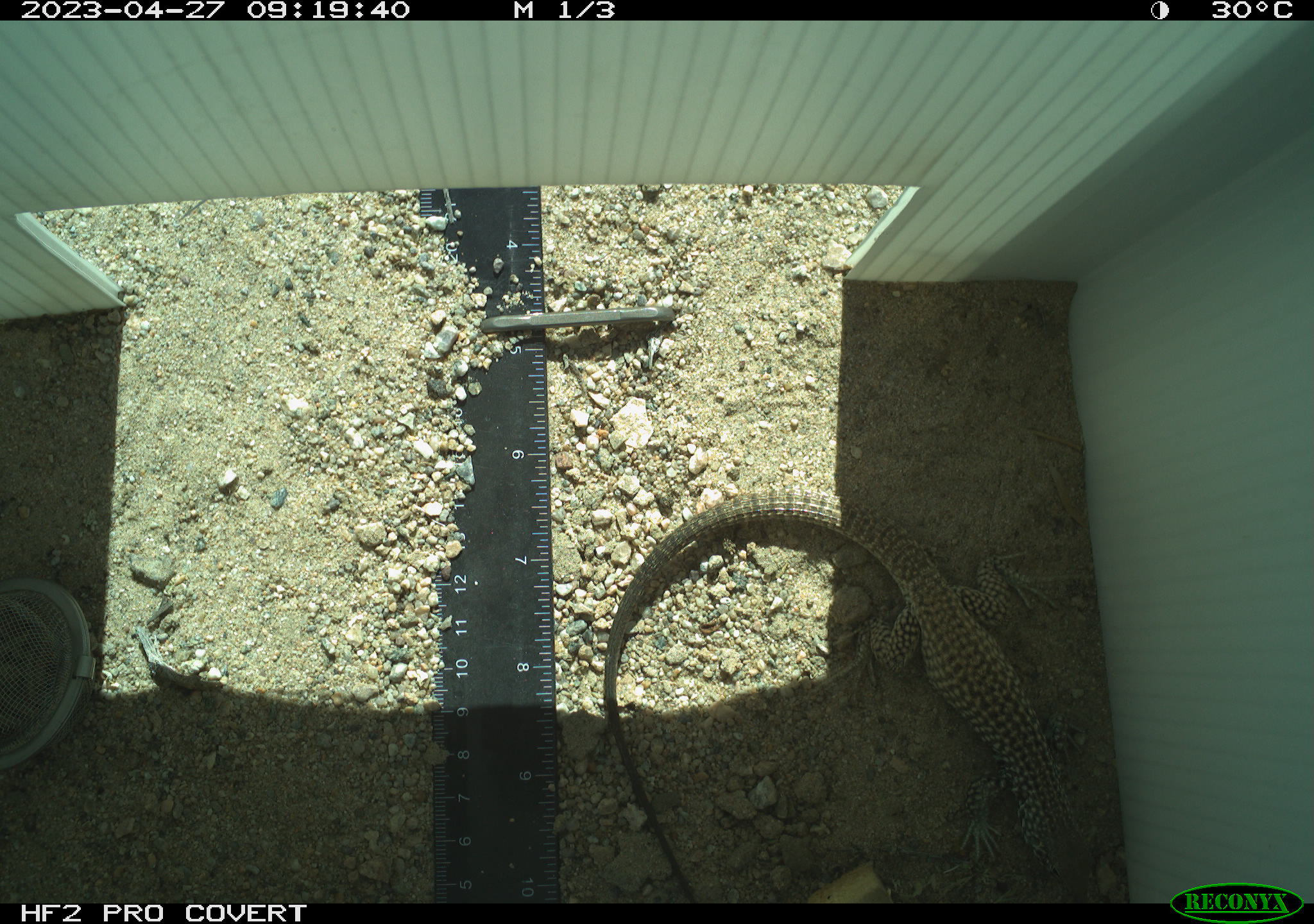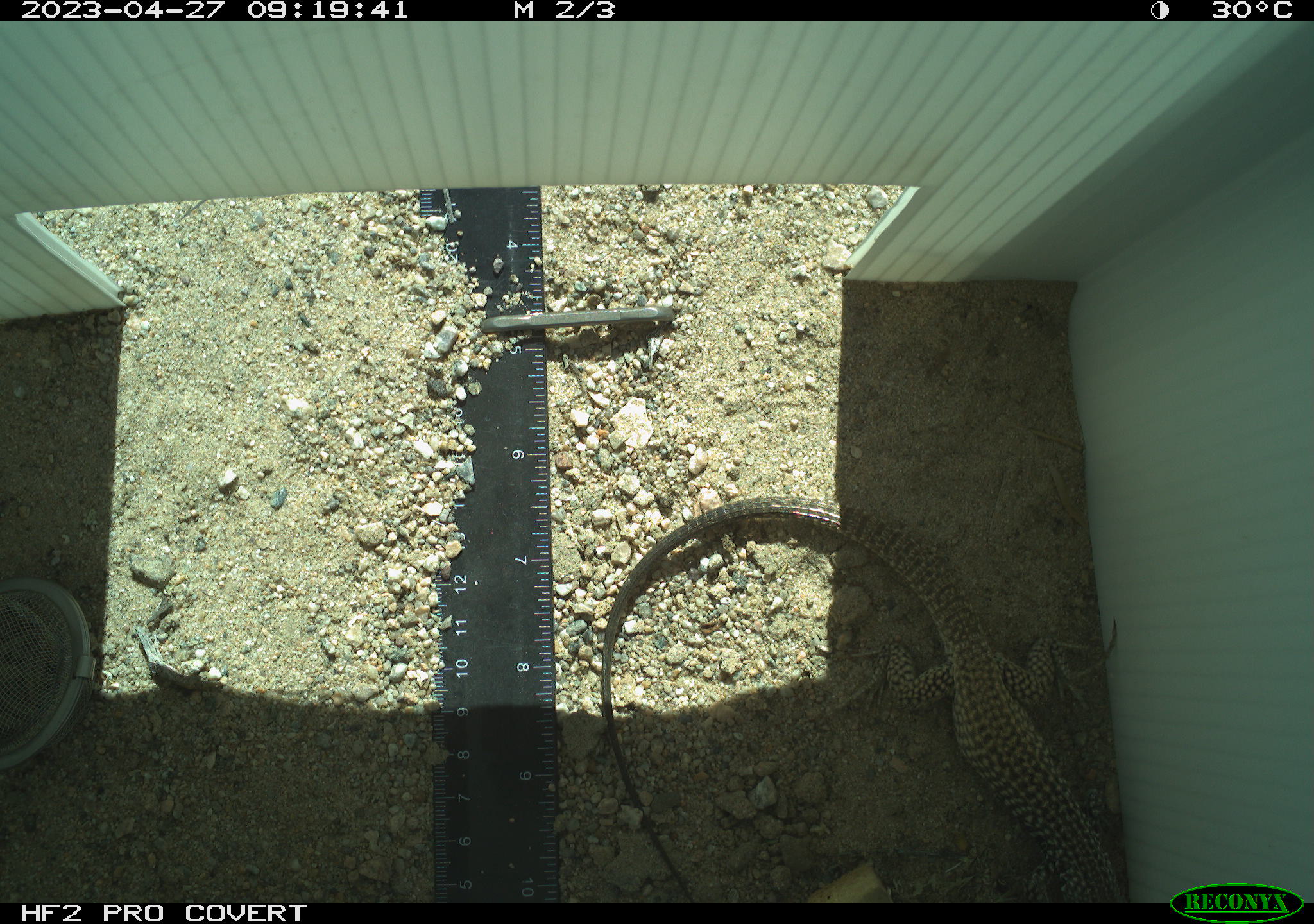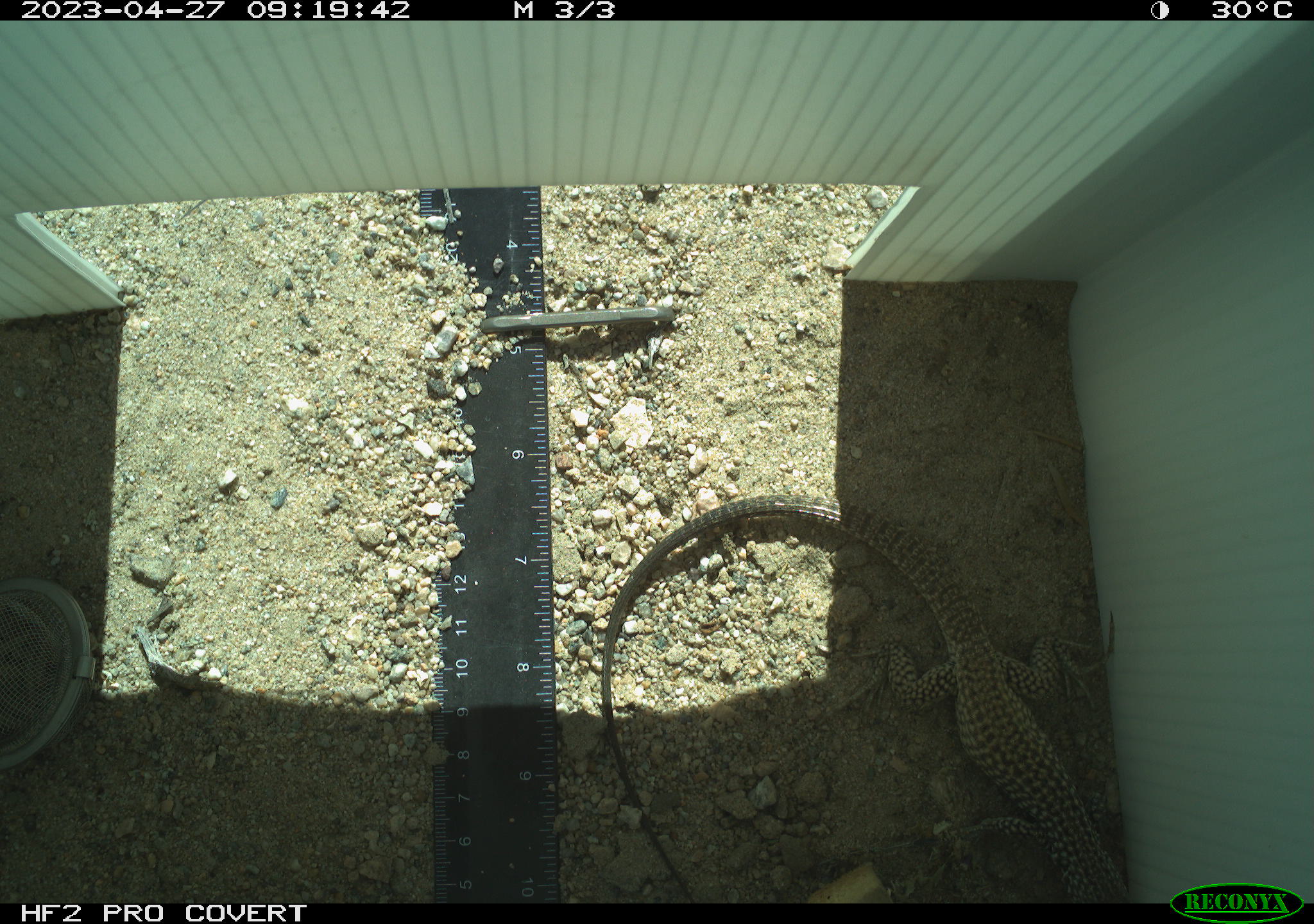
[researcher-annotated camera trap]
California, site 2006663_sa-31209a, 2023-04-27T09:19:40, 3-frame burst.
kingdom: Animalia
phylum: Chordata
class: Reptilia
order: Squamata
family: Teiidae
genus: Aspidoscelis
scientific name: Aspidoscelis tigris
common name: western whiptail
Western whiptail (Aspidoscelis tigris).